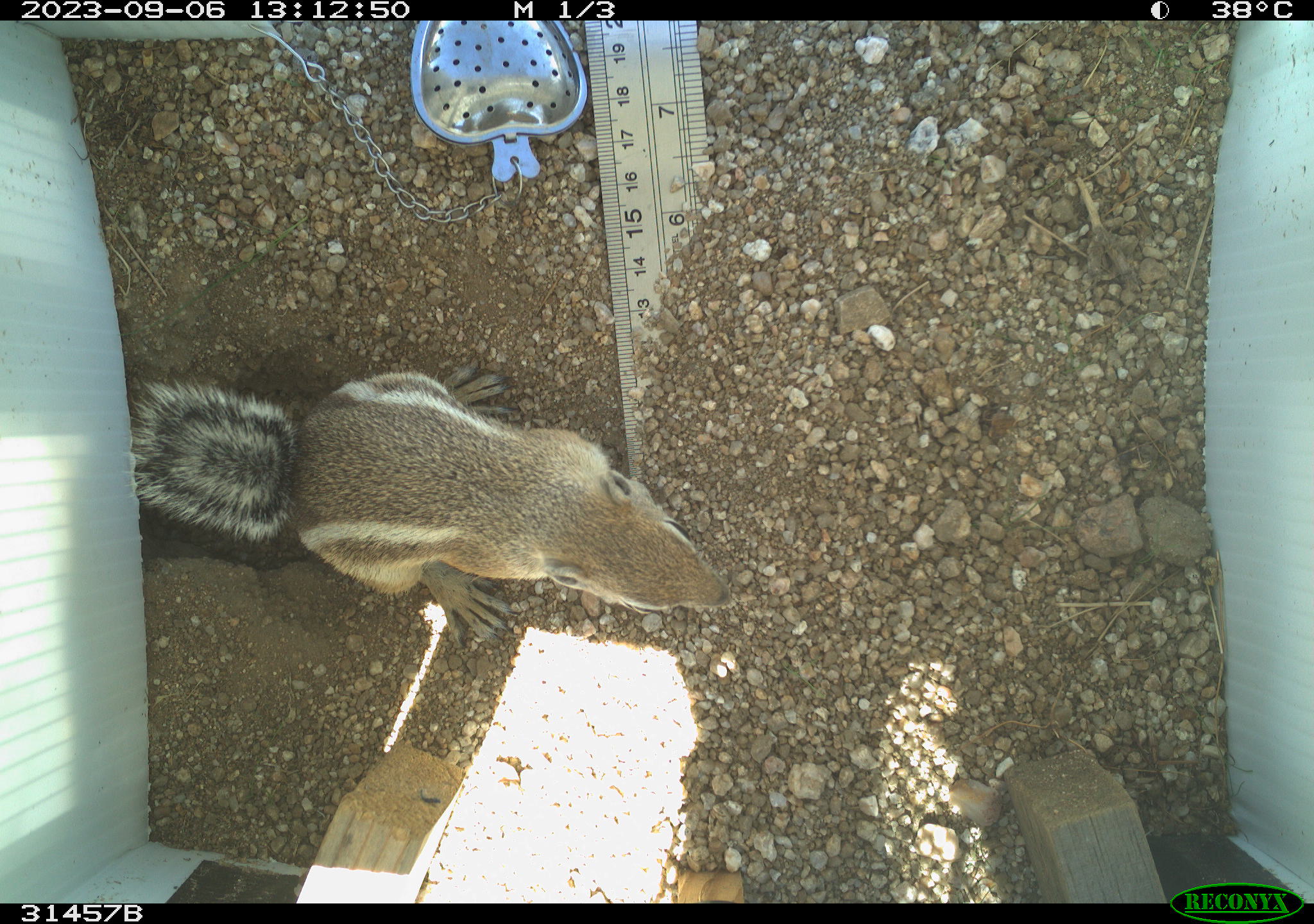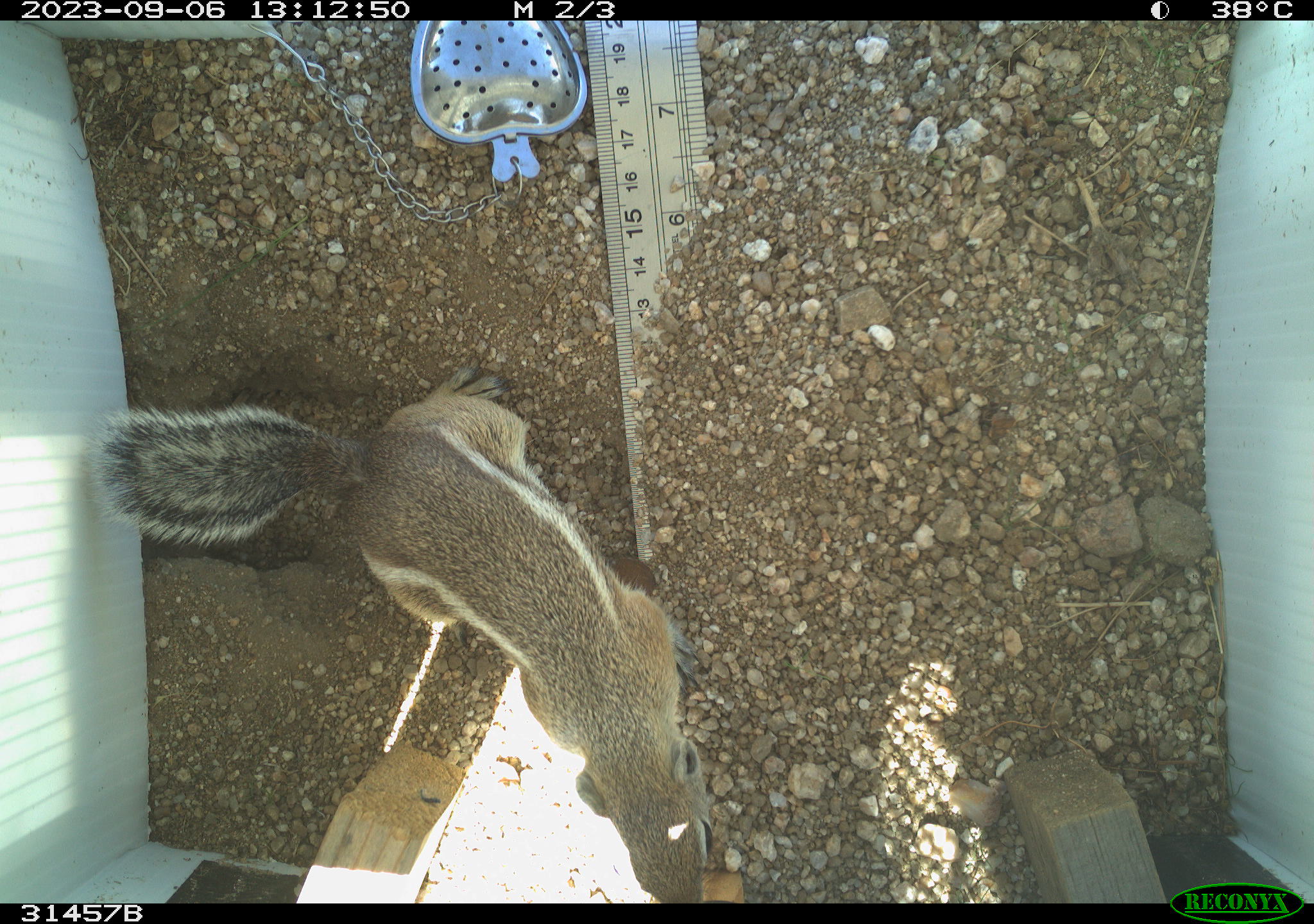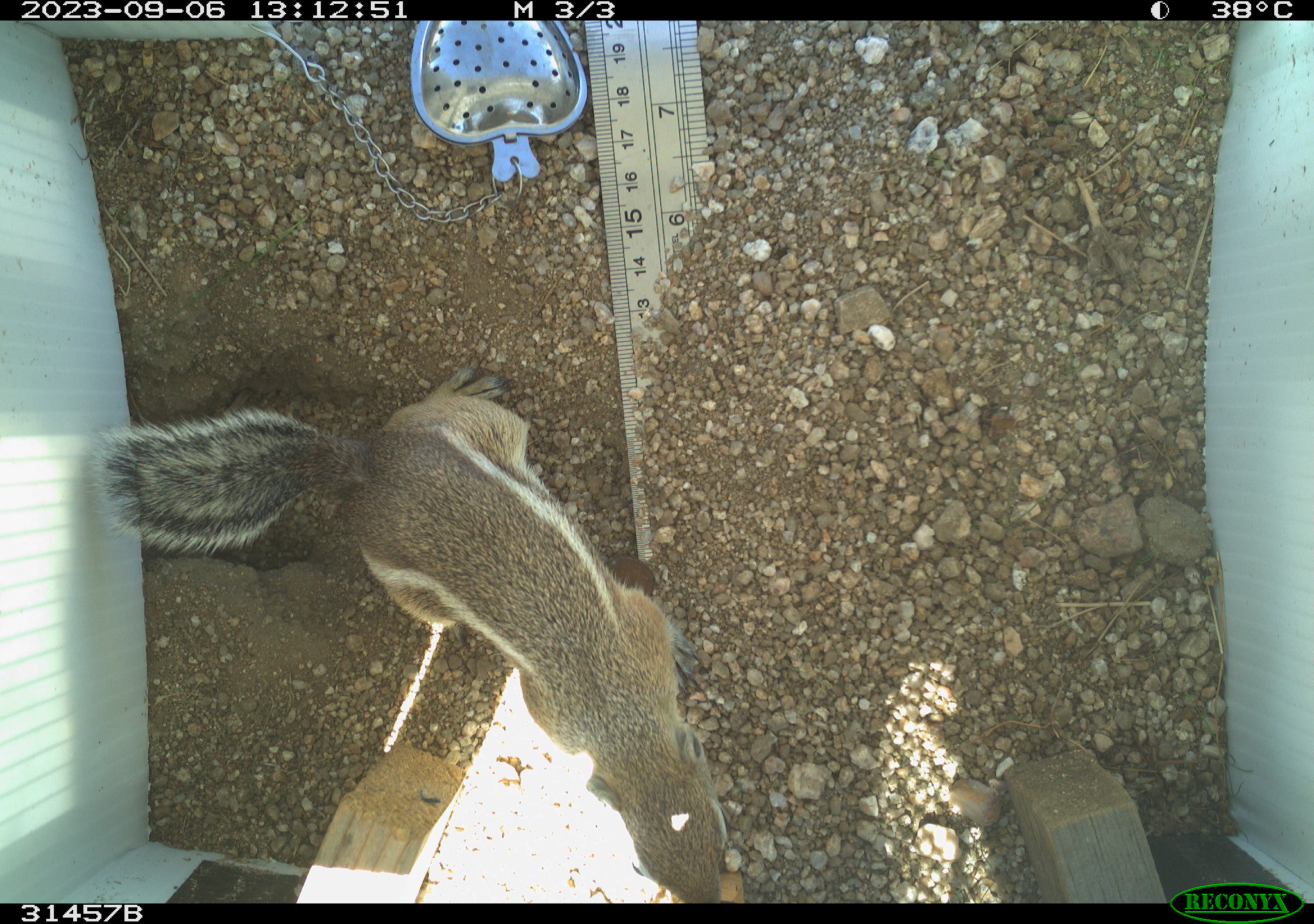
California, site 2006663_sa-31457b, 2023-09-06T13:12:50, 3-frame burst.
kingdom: Animalia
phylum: Chordata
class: Mammalia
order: Rodentia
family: Sciuridae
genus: Ammospermophilus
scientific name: Ammospermophilus leucurus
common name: white-tailed antelope squirrel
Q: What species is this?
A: White-tailed antelope squirrel (Ammospermophilus leucurus).